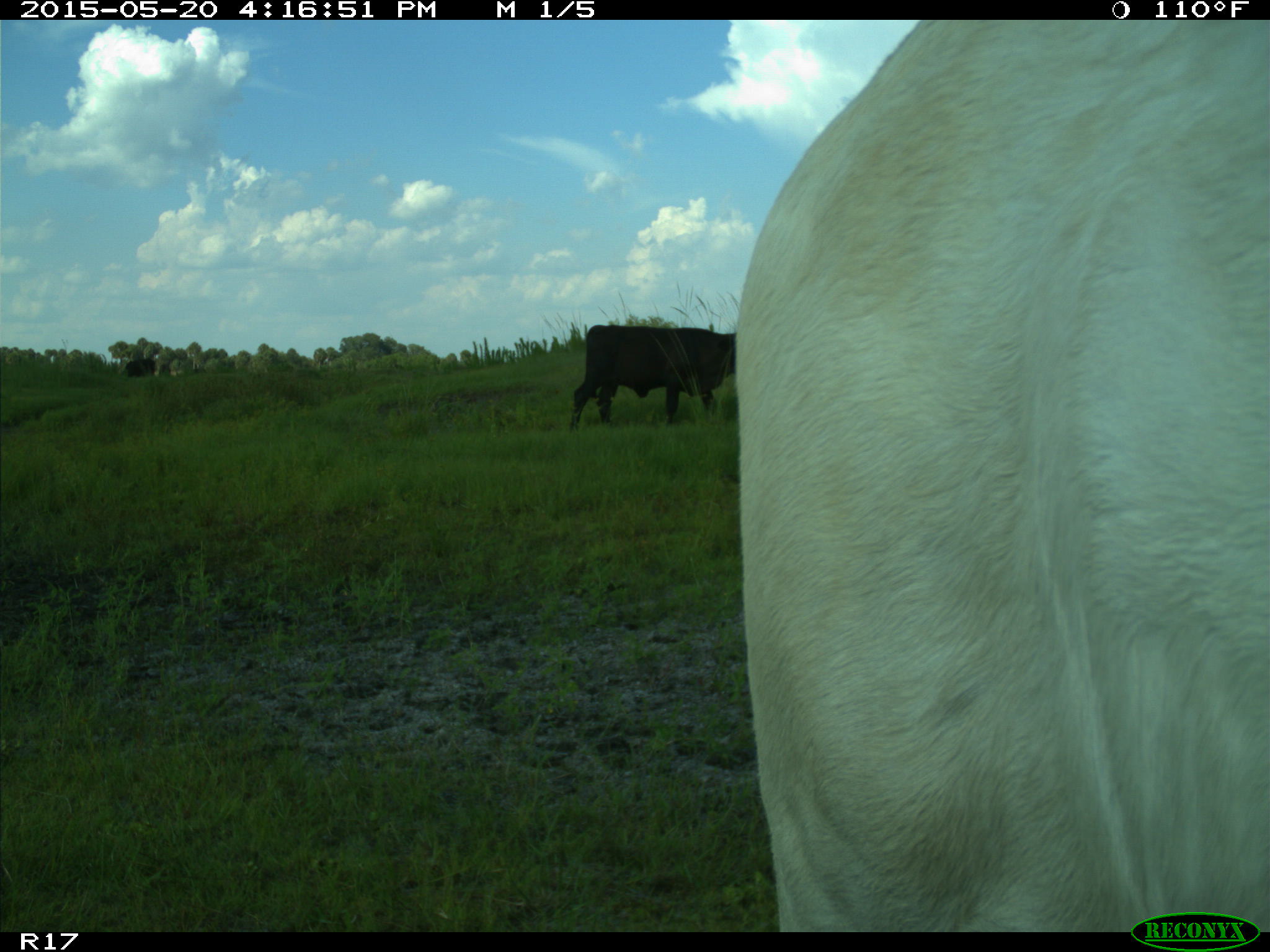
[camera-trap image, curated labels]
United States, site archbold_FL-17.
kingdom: Animalia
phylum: Chordata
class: Mammalia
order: Artiodactyla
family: Bovidae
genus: Bos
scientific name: Bos taurus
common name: domestic cow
Bos taurus (domestic cow).